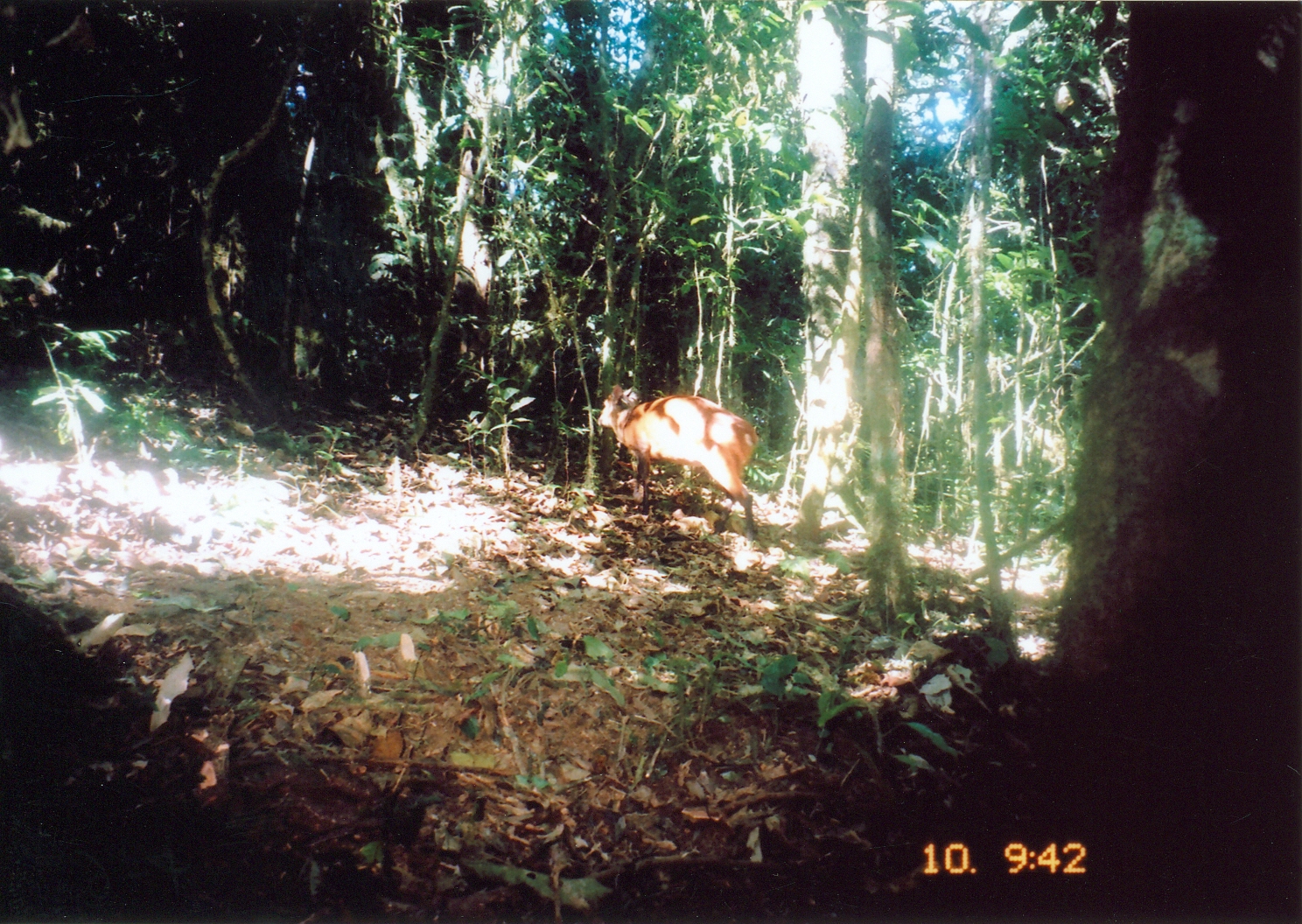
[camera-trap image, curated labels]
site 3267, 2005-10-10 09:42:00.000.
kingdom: Animalia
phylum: Chordata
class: Mammalia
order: Artiodactyla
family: Bovidae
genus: Cephalophus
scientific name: Cephalophus harveyi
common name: harvey's duiker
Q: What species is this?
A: Cephalophus harveyi (harvey's duiker).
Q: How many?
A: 1.